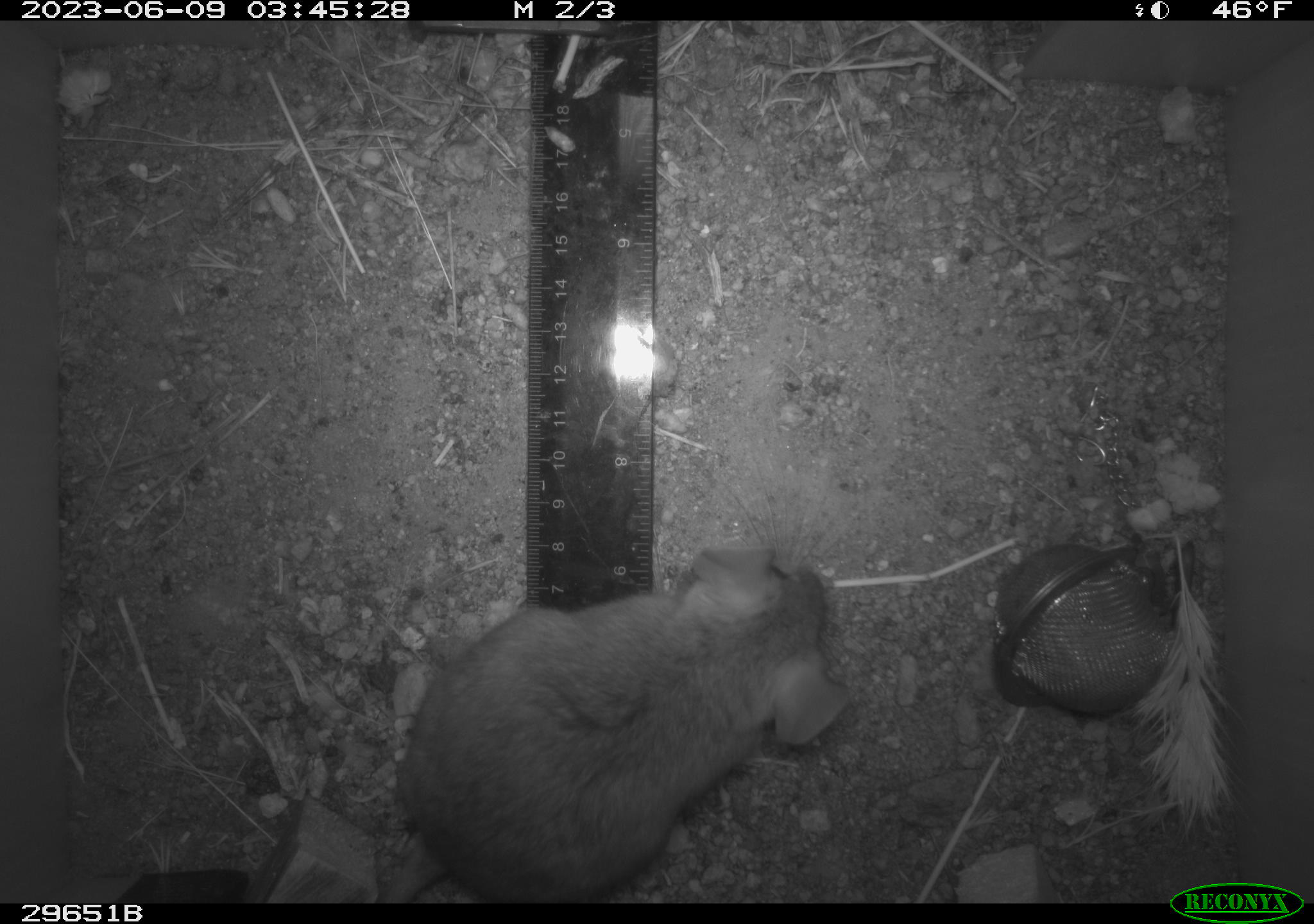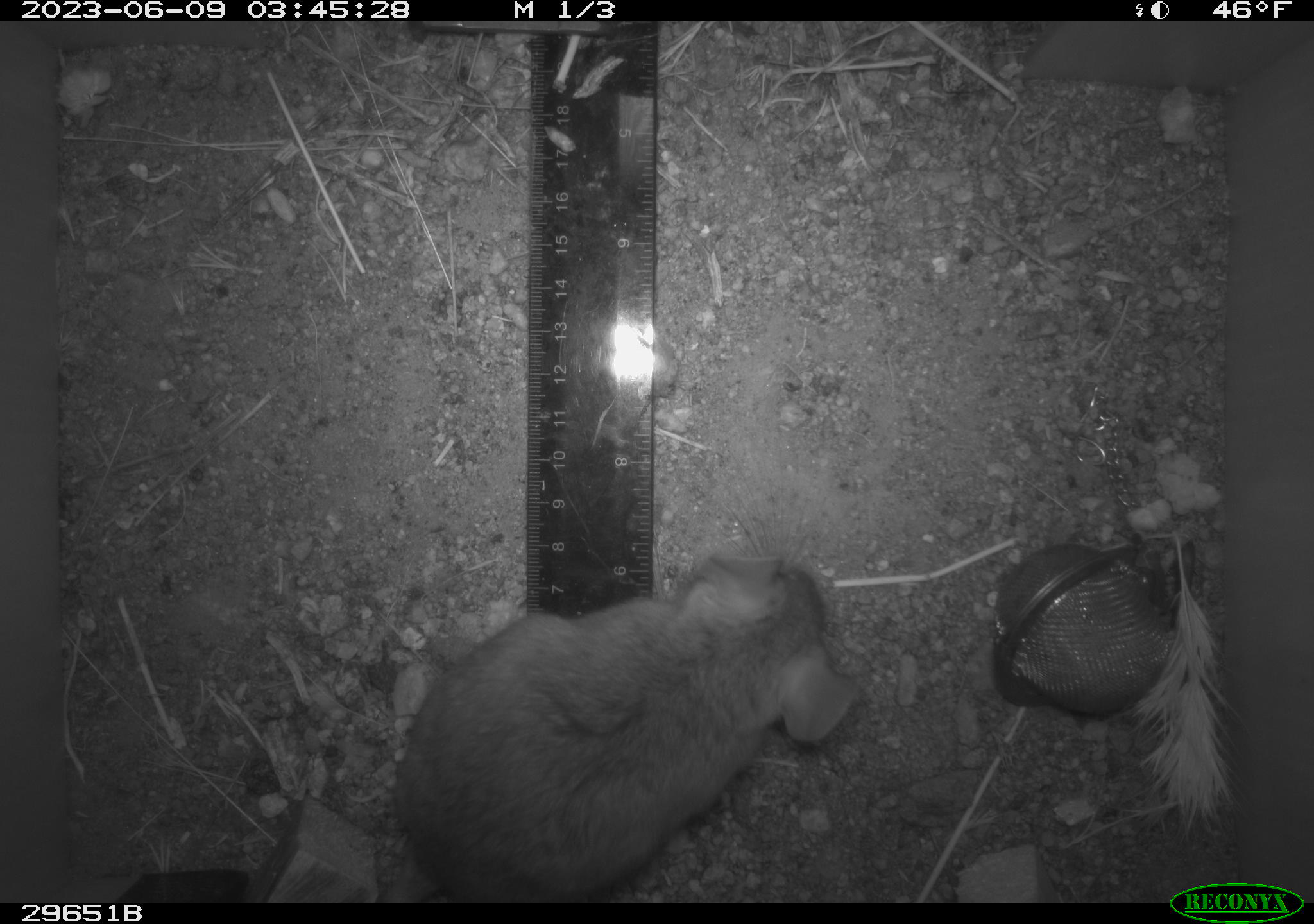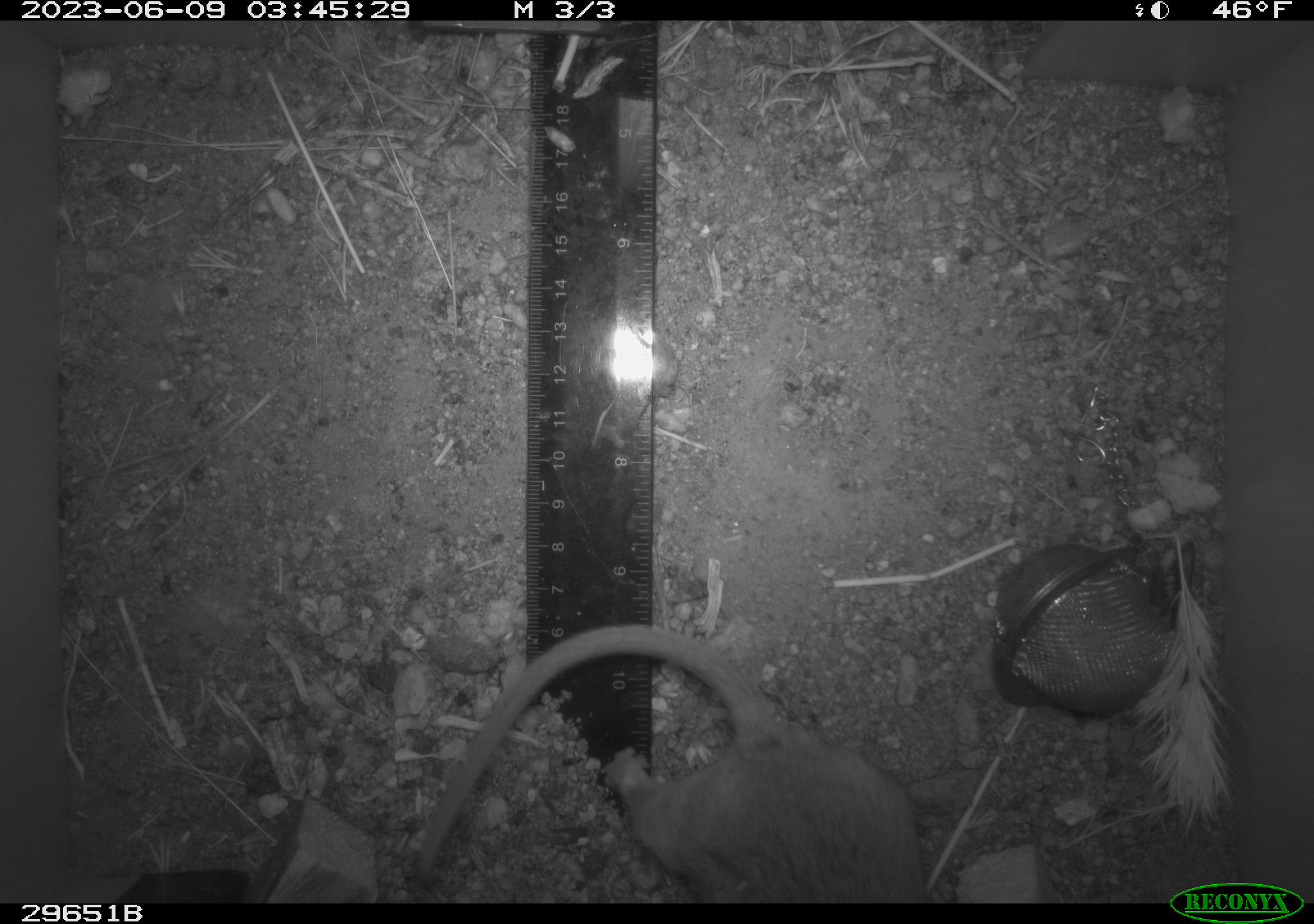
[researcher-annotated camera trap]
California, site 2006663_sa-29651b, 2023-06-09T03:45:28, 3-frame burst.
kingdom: Animalia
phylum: Chordata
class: Mammalia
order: Rodentia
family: Cricetidae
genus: Neotoma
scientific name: Neotoma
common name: pack rat or woodrat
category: neotoma species